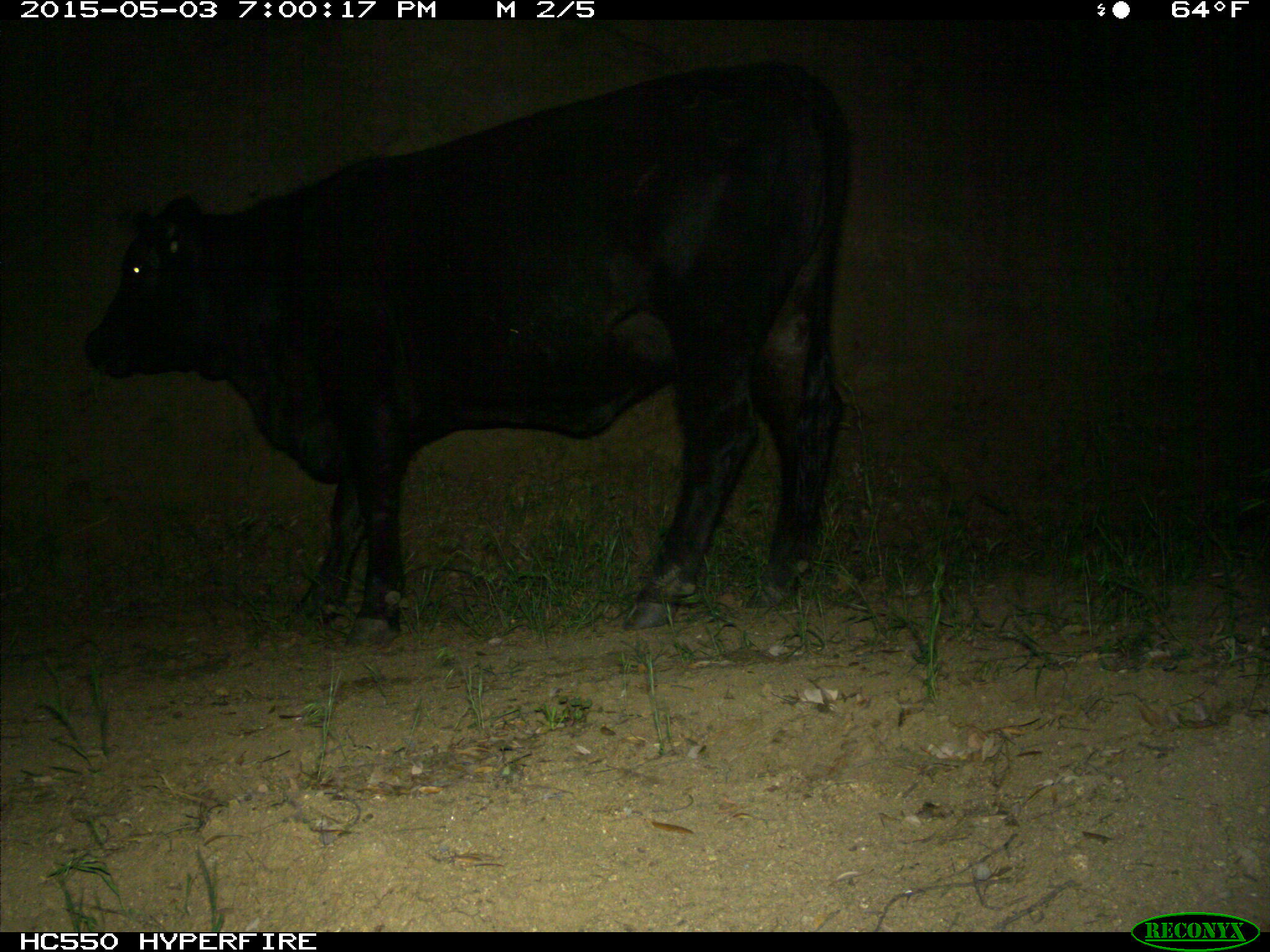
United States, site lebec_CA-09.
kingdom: Animalia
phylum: Chordata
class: Mammalia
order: Artiodactyla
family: Bovidae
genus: Bos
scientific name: Bos taurus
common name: domestic cow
Bos taurus (domestic cow).